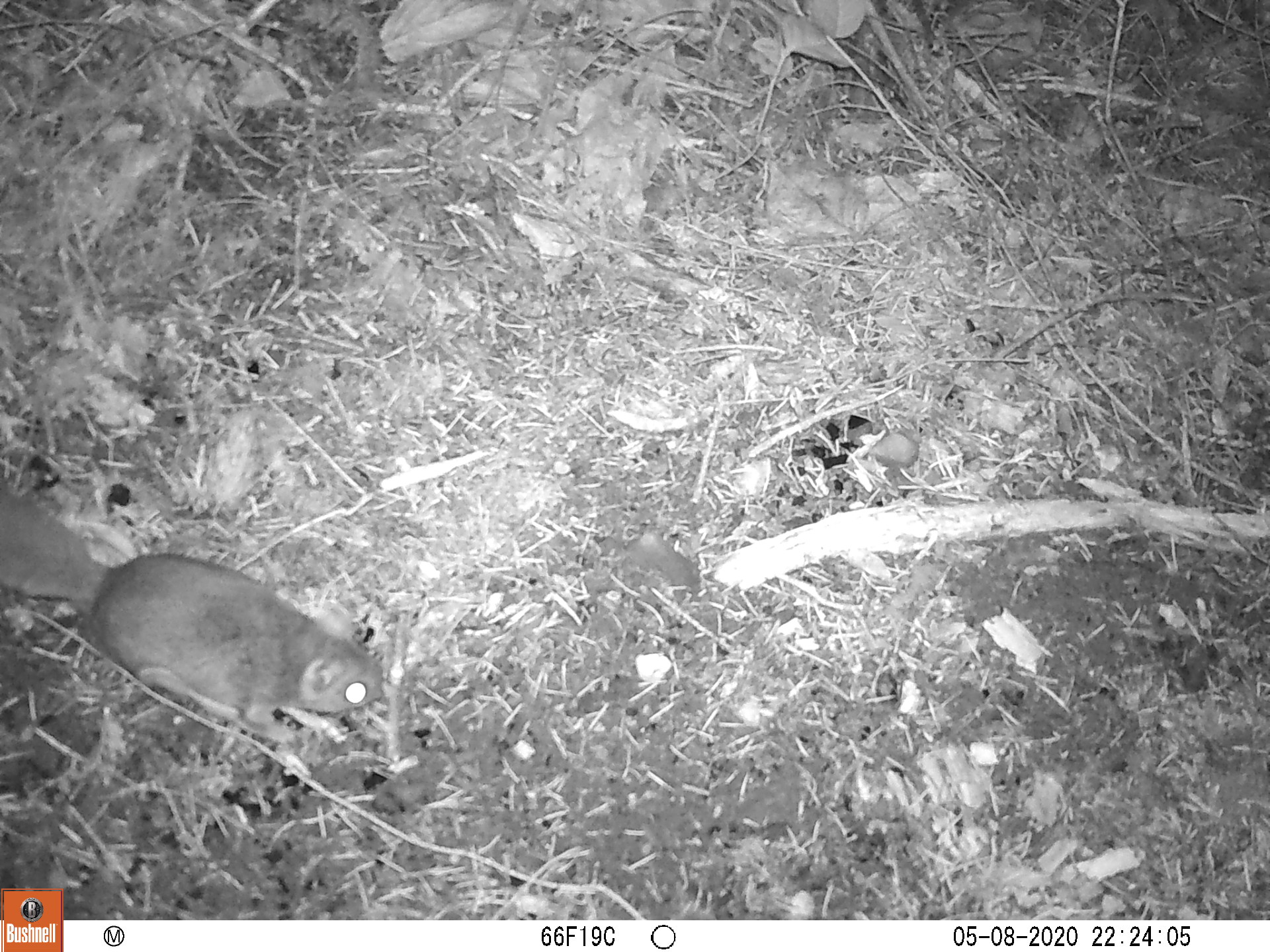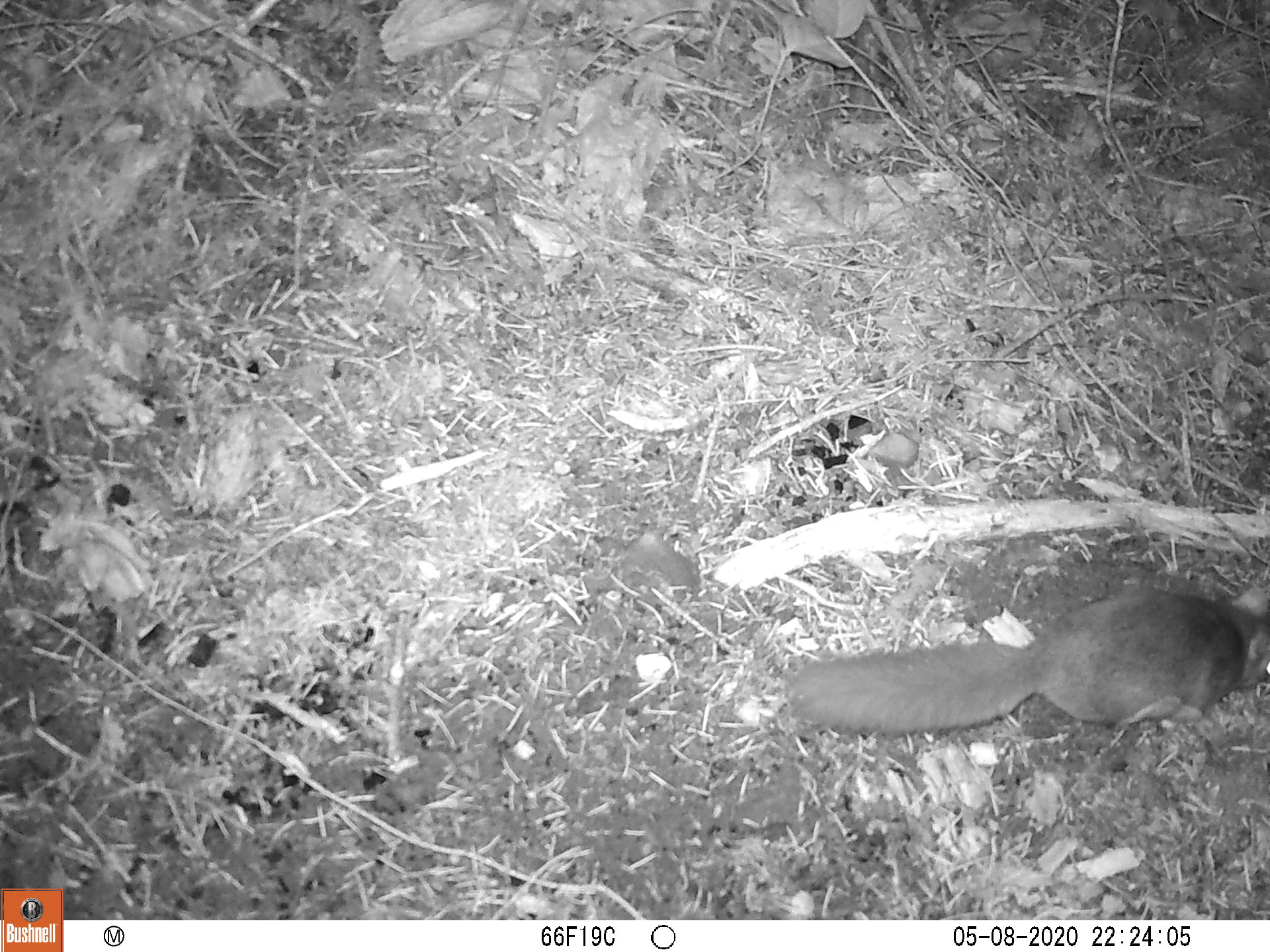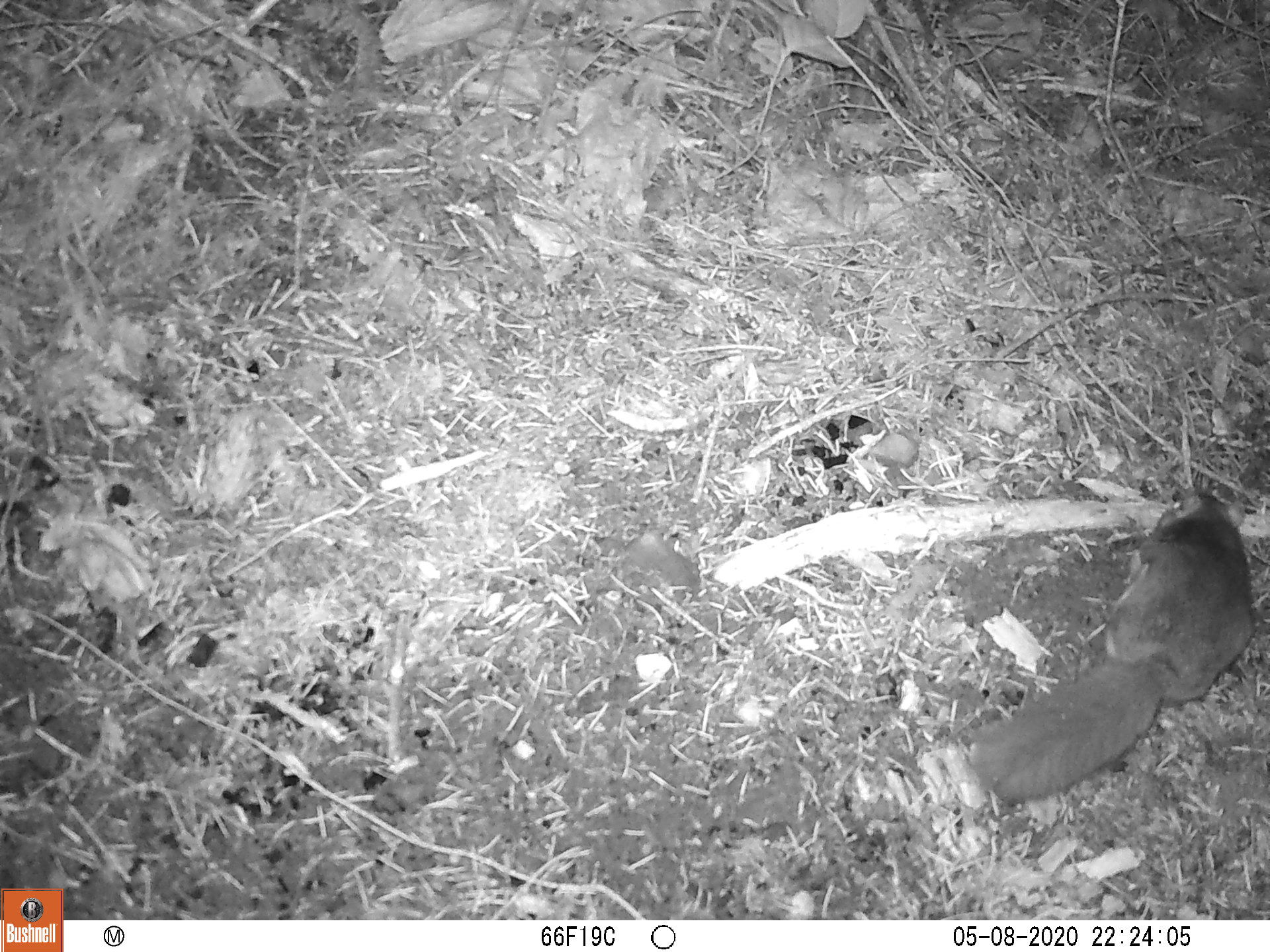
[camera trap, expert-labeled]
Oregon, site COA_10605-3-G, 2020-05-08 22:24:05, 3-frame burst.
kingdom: Animalia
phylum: Chordata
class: Mammalia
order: Rodentia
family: Sciuridae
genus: Glaucomys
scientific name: Glaucomys oregonensis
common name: humboldt's flying squirrel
Humboldt's flying squirrel (Glaucomys oregonensis).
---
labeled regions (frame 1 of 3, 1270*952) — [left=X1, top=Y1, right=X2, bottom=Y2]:
humboldt's flying squirrel: [left=3, top=484, right=395, bottom=751]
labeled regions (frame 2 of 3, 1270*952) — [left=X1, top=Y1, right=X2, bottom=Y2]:
humboldt's flying squirrel: [left=775, top=580, right=1267, bottom=747]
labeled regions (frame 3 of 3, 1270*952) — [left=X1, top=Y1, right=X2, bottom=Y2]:
humboldt's flying squirrel: [left=955, top=483, right=1263, bottom=813]